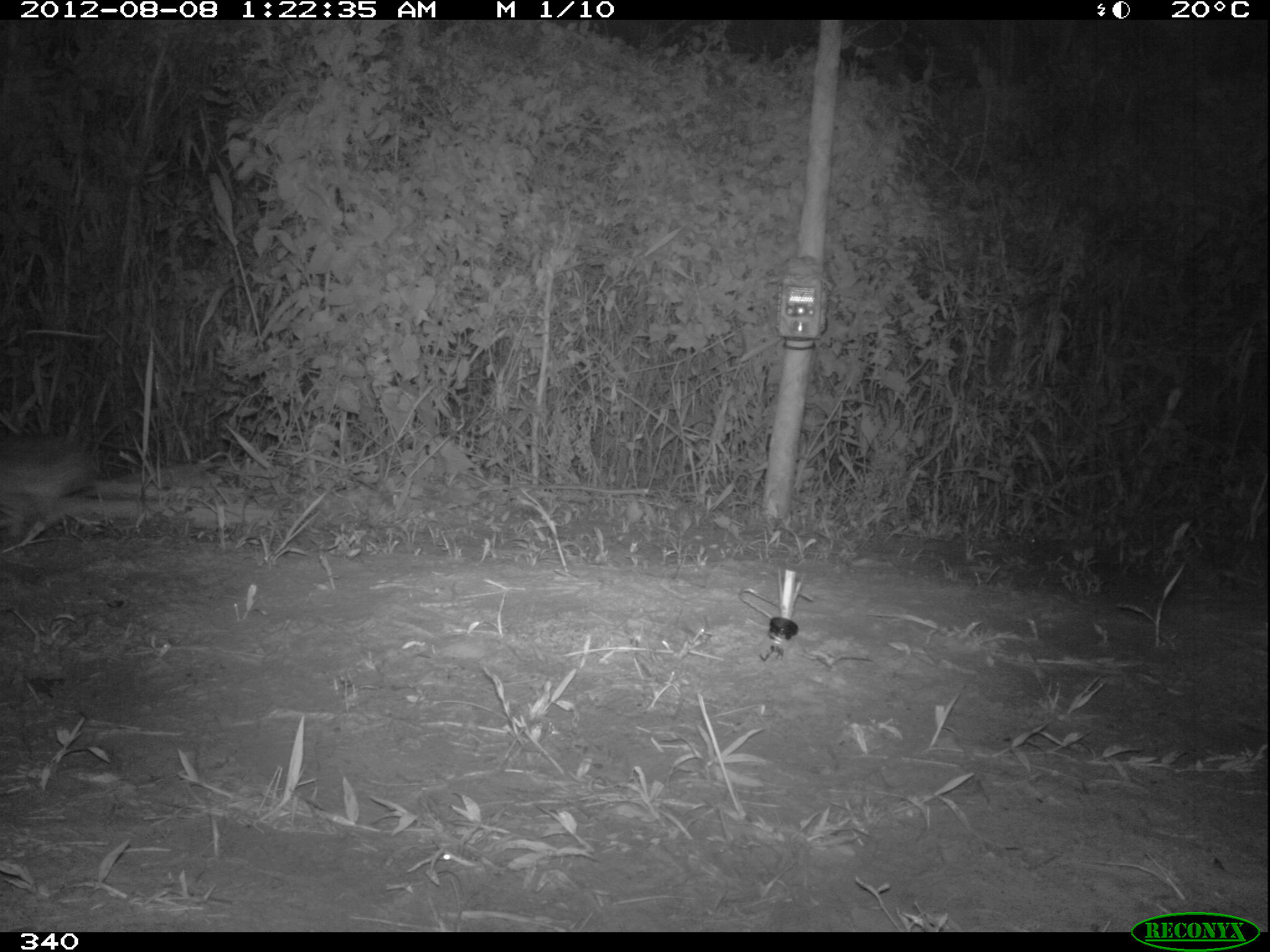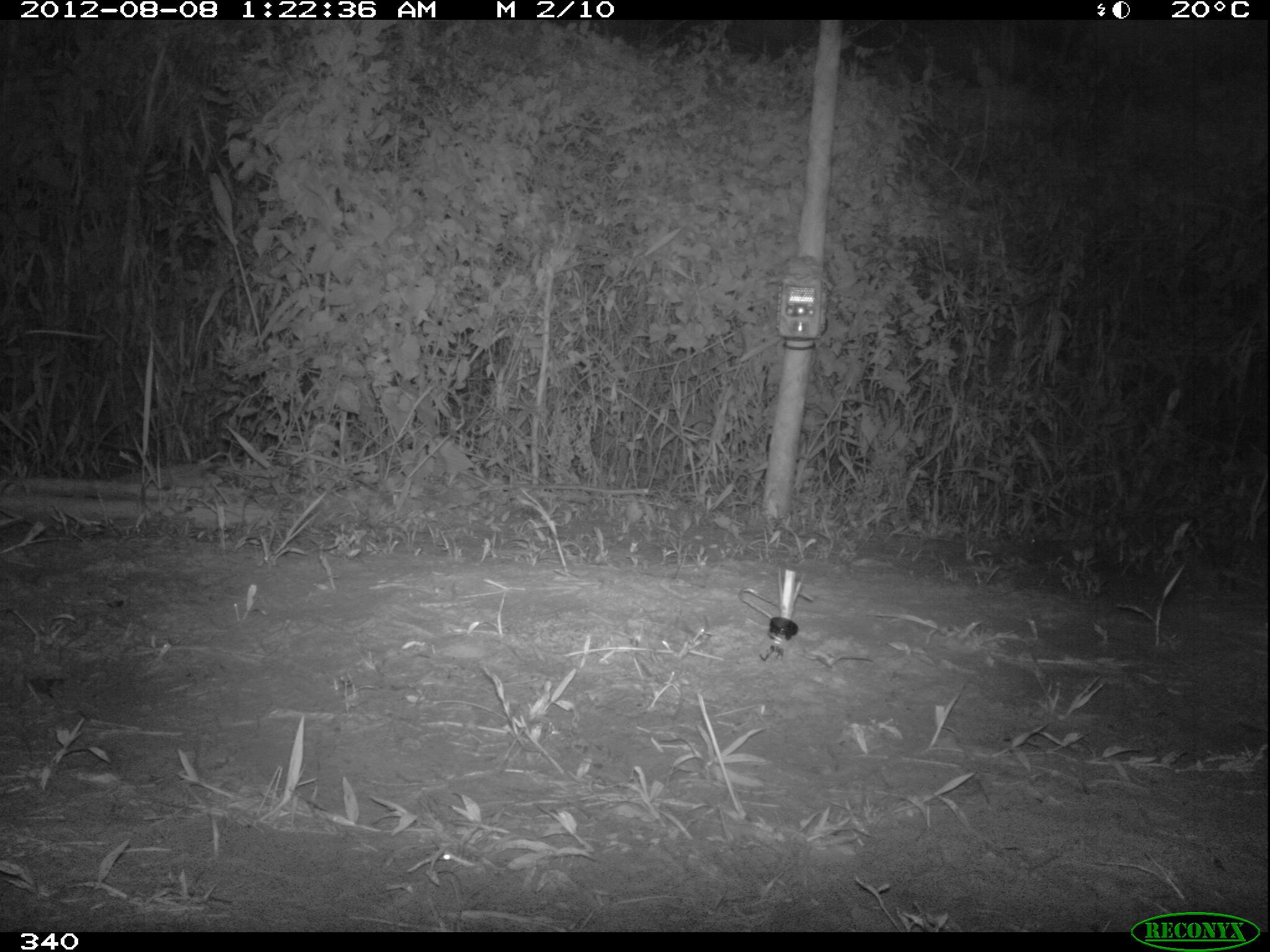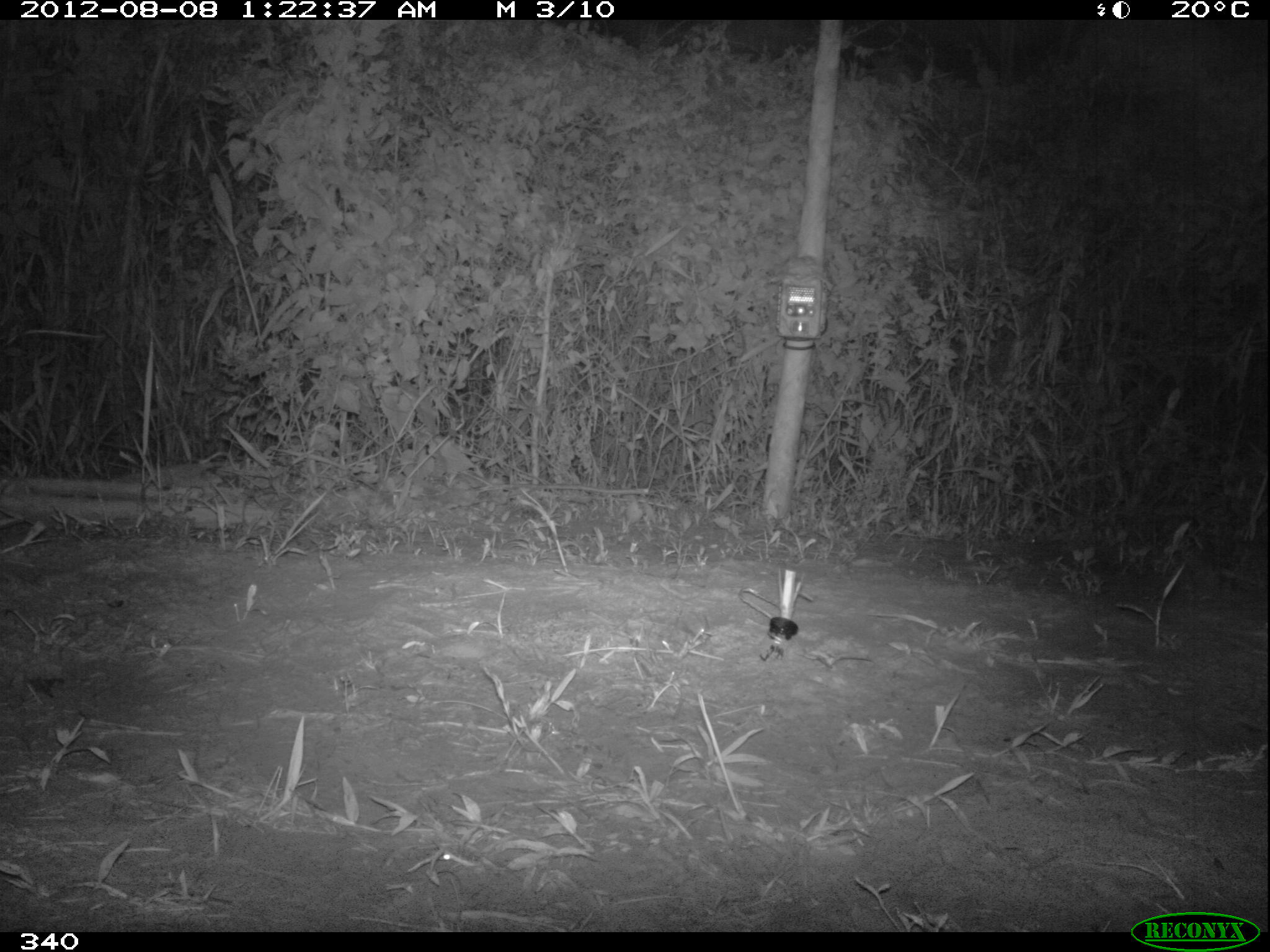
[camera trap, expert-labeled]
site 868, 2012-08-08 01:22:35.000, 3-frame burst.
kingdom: Animalia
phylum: Chordata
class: Mammalia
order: Lagomorpha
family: Leporidae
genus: Sylvilagus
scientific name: Sylvilagus brasiliensis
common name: tapeti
Sylvilagus brasiliensis (tapeti).